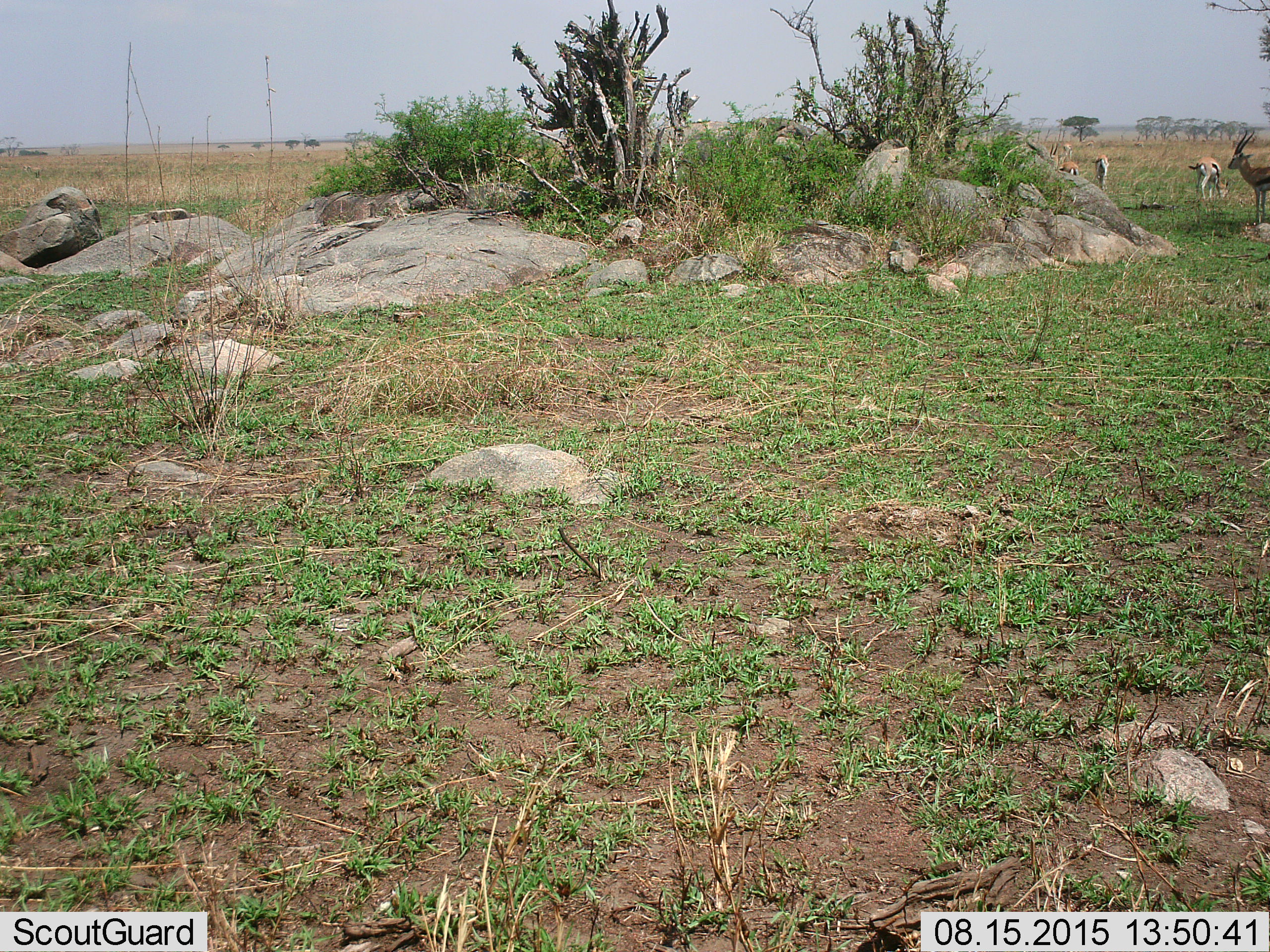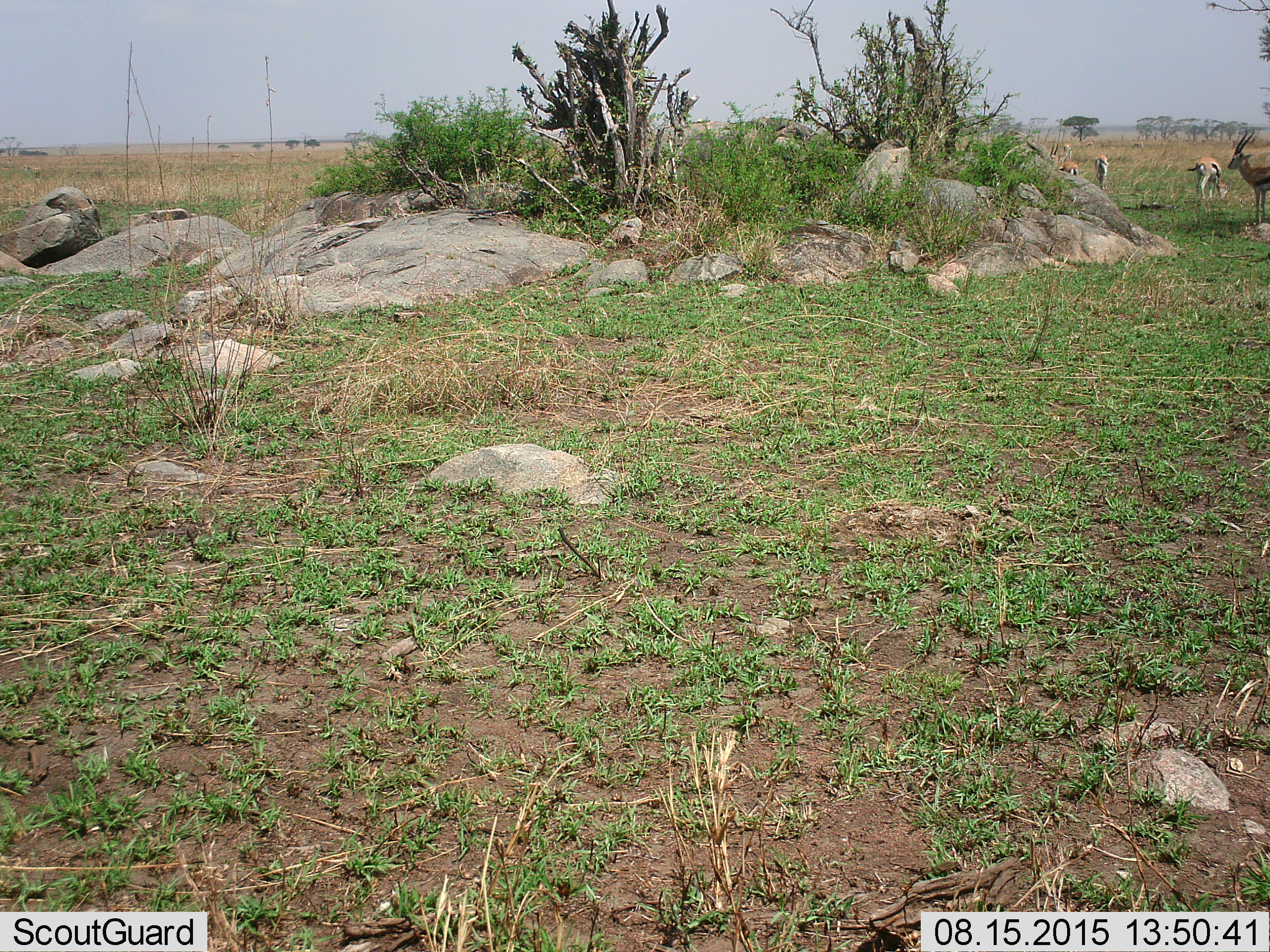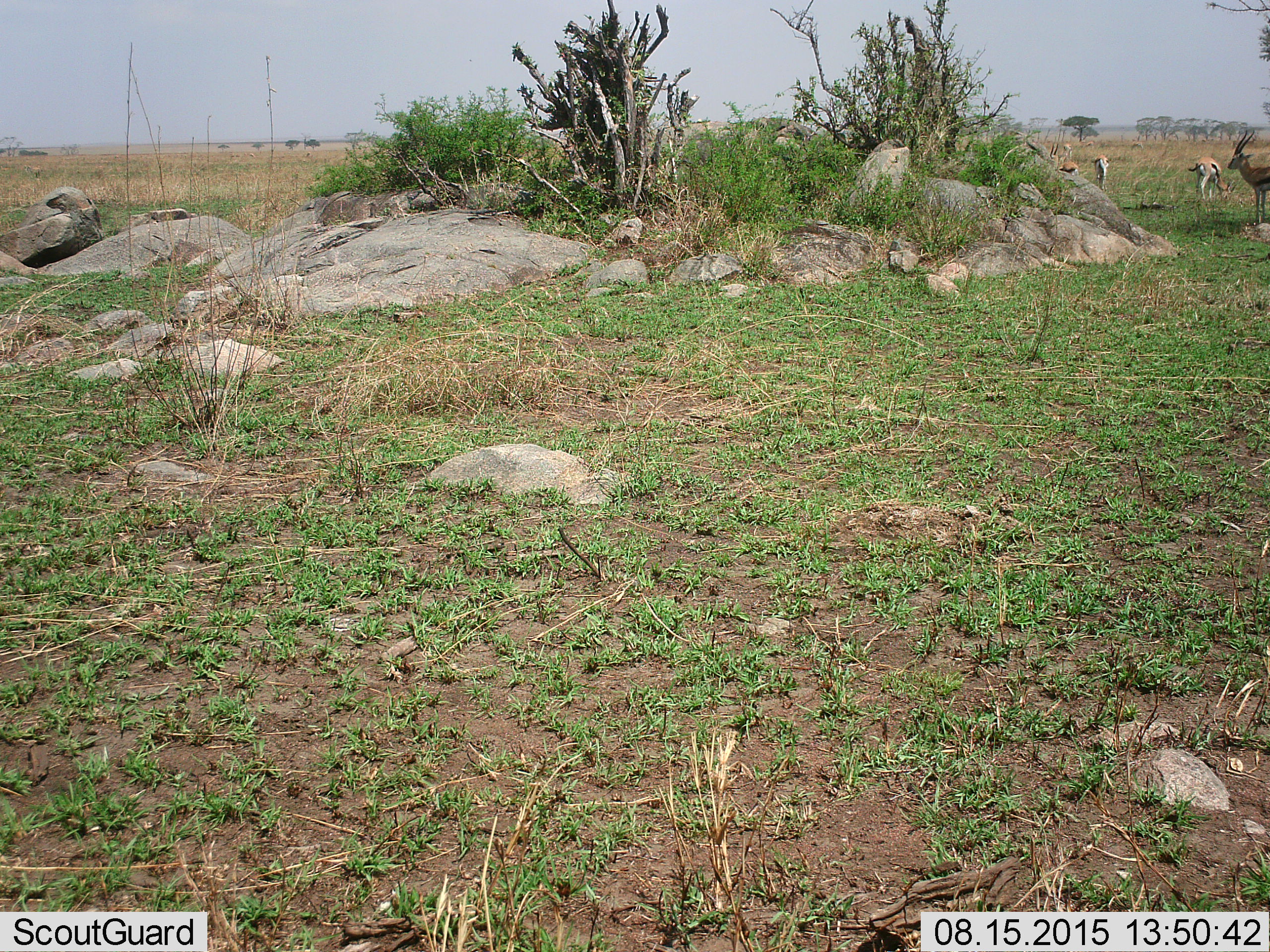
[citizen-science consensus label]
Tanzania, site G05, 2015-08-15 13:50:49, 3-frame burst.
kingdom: Animalia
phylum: Chordata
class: Mammalia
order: Artiodactyla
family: Bovidae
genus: Eudorcas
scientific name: Eudorcas thomsonii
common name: thomson's gazelle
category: gazellethomsons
Gazellethomsons (thomson's gazelle) (Eudorcas thomsonii), count 8. Behavior (volunteer vote fractions): standing 80%, resting 0%, moving 33%, interacting 0%. Young present (vote fraction): 13%. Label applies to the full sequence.